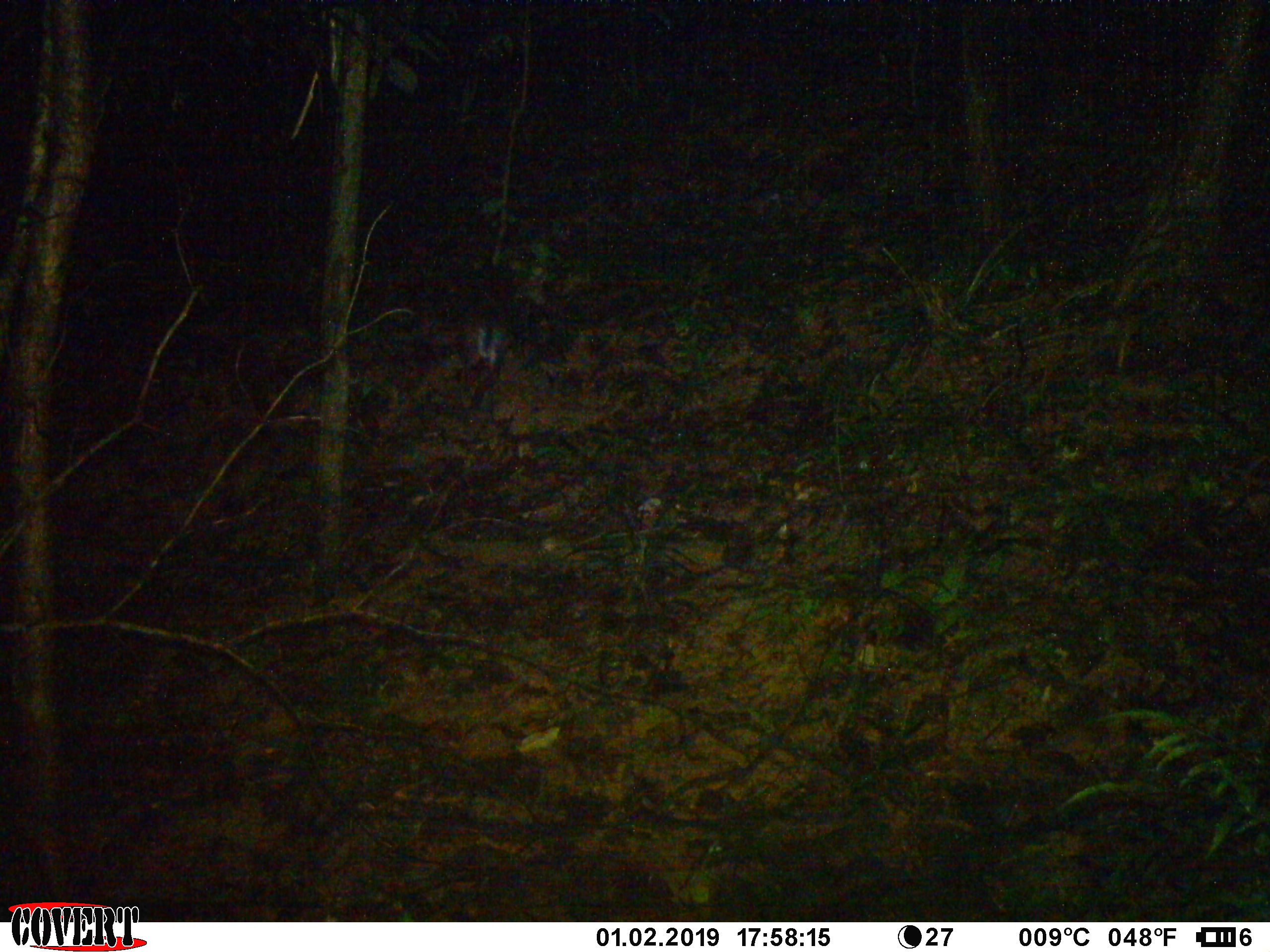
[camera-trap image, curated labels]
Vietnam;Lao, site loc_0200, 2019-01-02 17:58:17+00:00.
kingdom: Animalia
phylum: Chordata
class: Mammalia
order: Artiodactyla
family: Cervidae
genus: Muntiacus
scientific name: Muntiacus rooseveltorum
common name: roosevelt's muntjac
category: roosevelts muntjac group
Roosevelts muntjac group (roosevelt's muntjac) (Muntiacus rooseveltorum). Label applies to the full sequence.